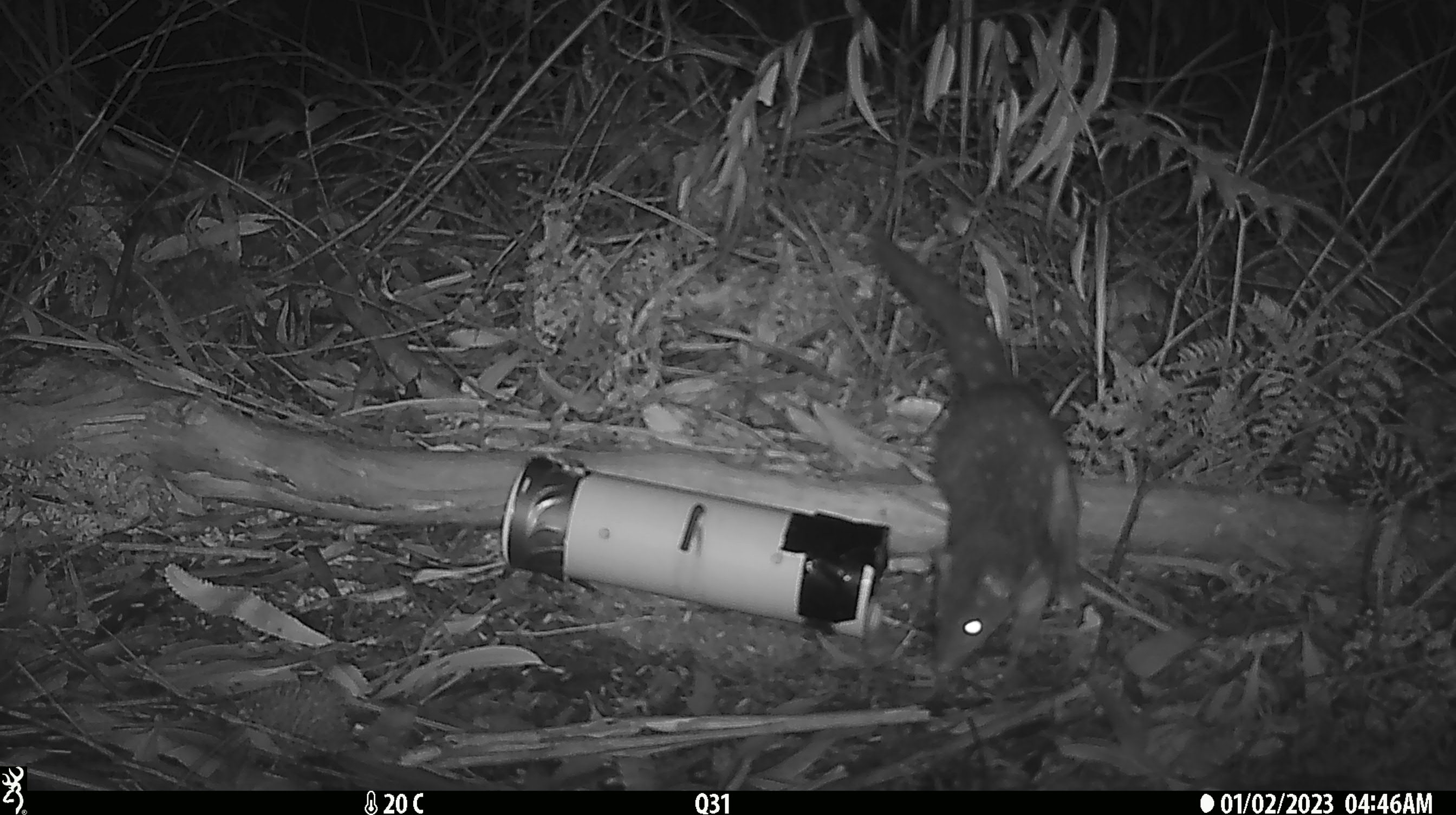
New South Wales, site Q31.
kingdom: Animalia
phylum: Chordata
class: Mammalia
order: Dasyuromorphia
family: Dasyuridae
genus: Dasyurus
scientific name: Dasyurus maculatus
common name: spotted-tailed quoll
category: quoll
Quoll (spotted-tailed quoll) (Dasyurus maculatus).